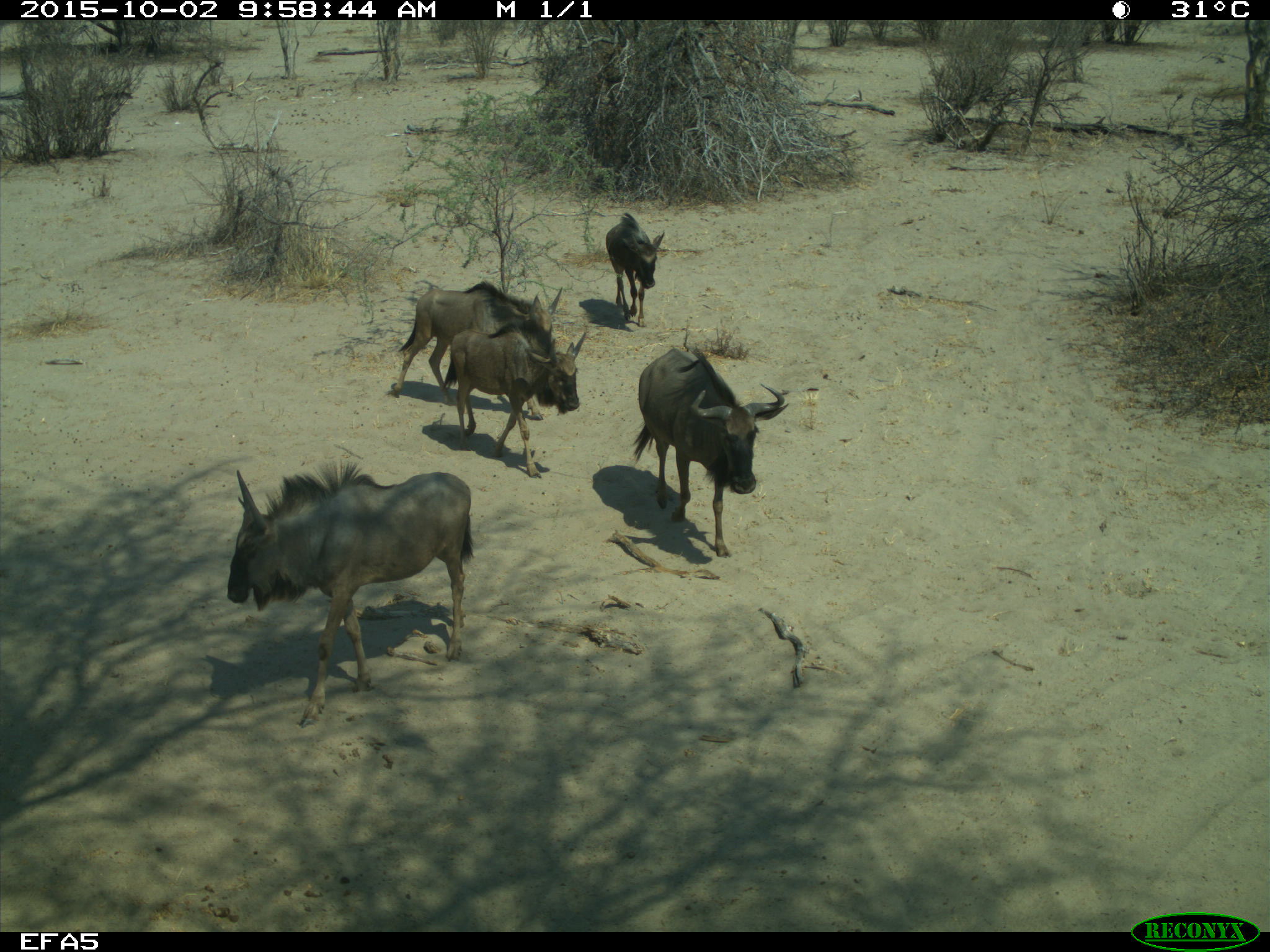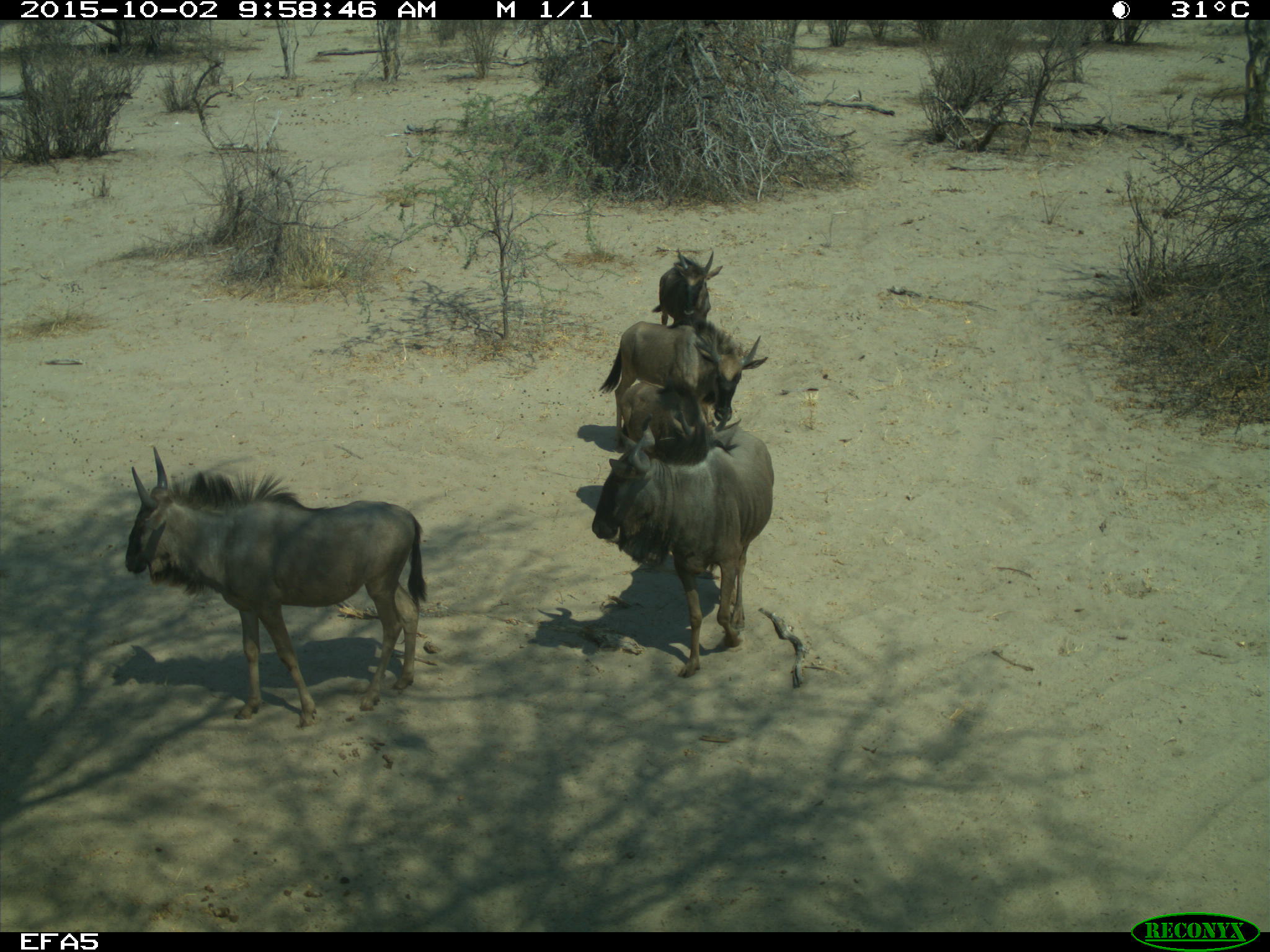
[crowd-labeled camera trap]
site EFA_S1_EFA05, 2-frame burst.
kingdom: Animalia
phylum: Chordata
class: Mammalia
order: Artiodactyla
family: Bovidae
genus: Connochaetes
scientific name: Connochaetes taurinus taurinus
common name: blue wildebeest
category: wildebeestblue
Wildebeestblue (blue wildebeest) (Connochaetes taurinus taurinus), count 5. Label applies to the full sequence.